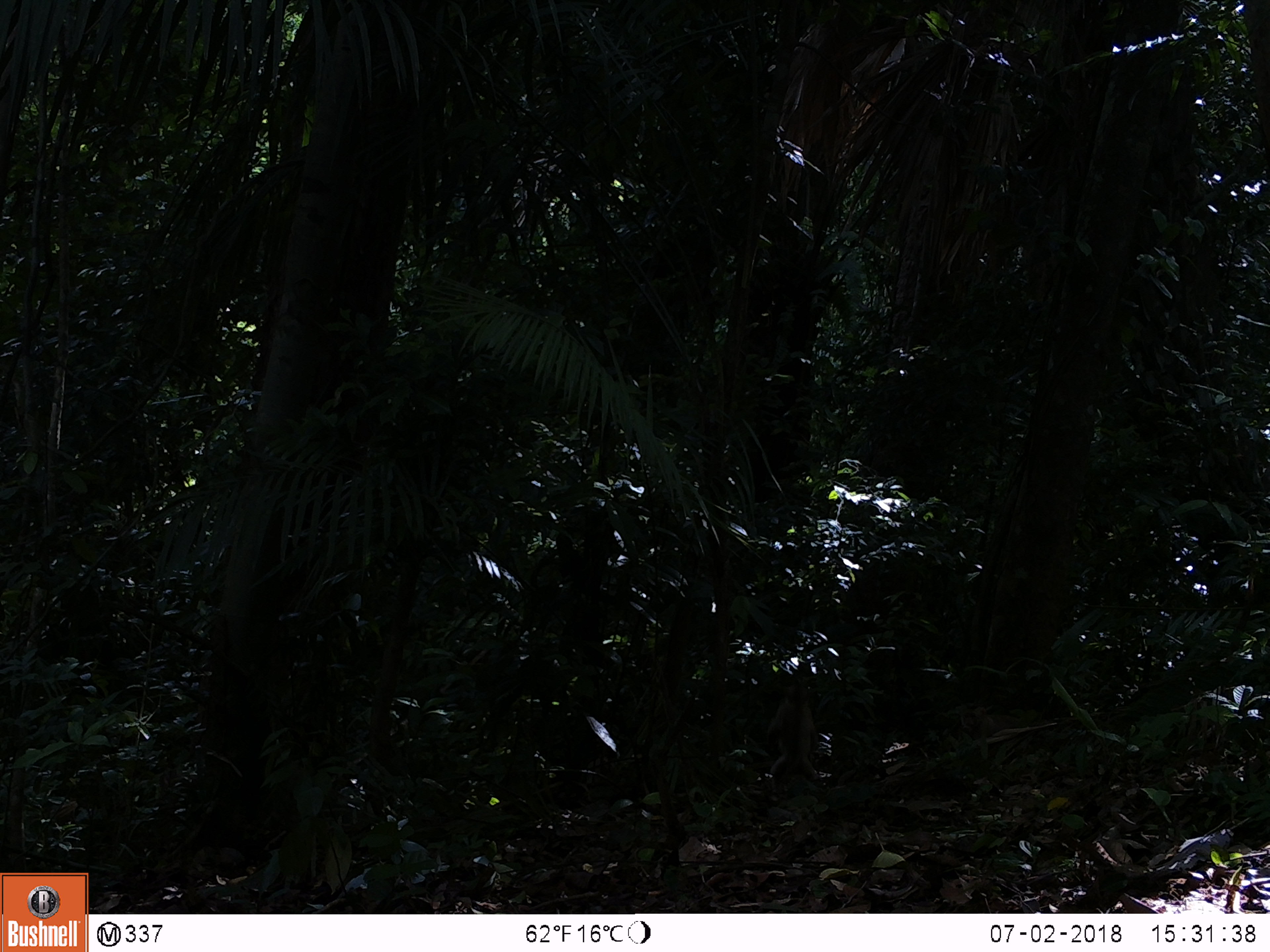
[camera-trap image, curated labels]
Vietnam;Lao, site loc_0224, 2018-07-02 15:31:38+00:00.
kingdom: Animalia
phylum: Chordata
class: Mammalia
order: Primates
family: Cercopithecidae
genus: Macaca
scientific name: Macaca arctoides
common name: stump-tailed macaque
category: stump tailed macaque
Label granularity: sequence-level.